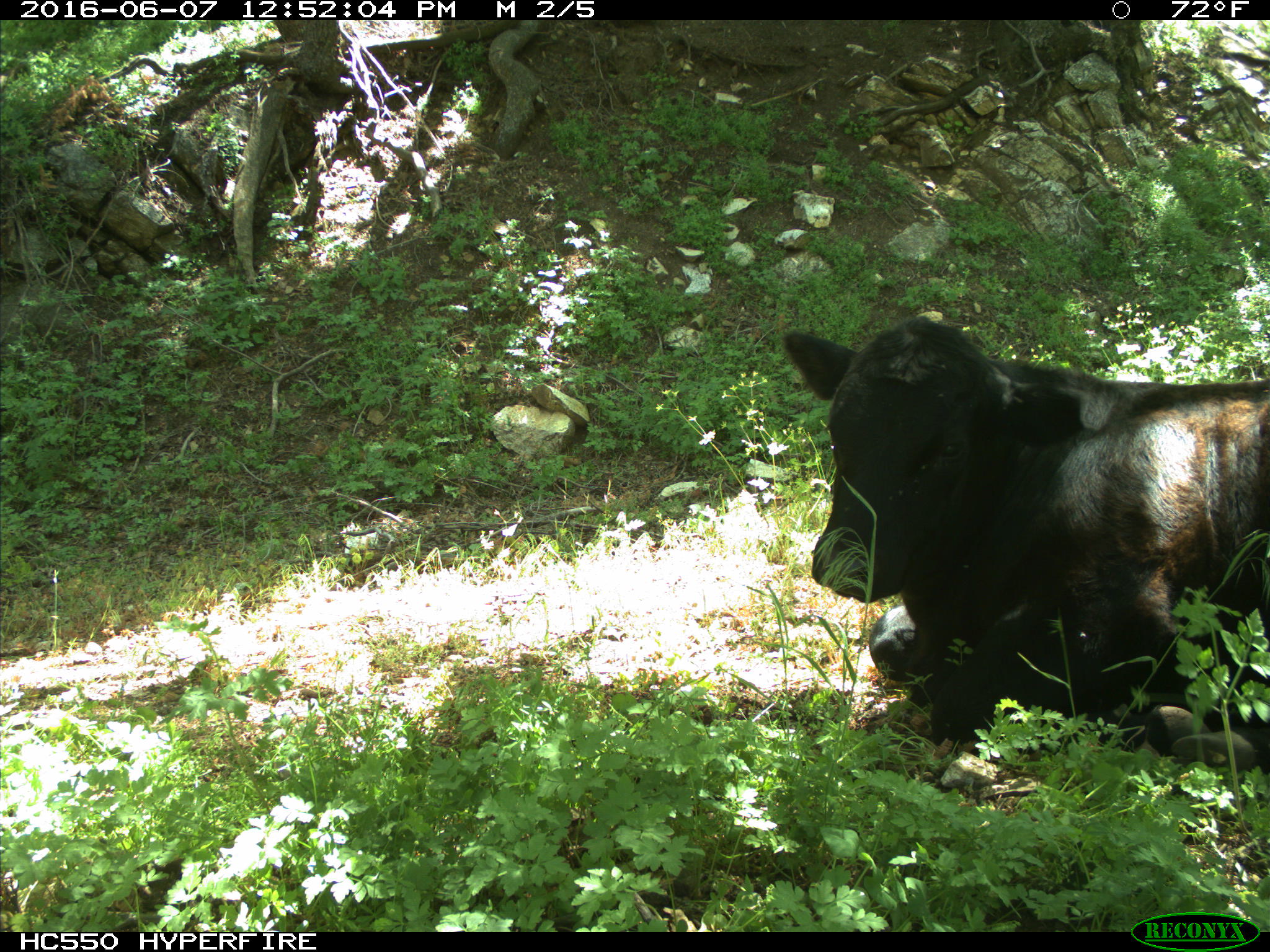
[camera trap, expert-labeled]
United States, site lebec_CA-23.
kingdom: Animalia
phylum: Chordata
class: Mammalia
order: Artiodactyla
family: Bovidae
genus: Bos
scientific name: Bos taurus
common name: domestic cow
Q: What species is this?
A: Bos taurus (domestic cow).